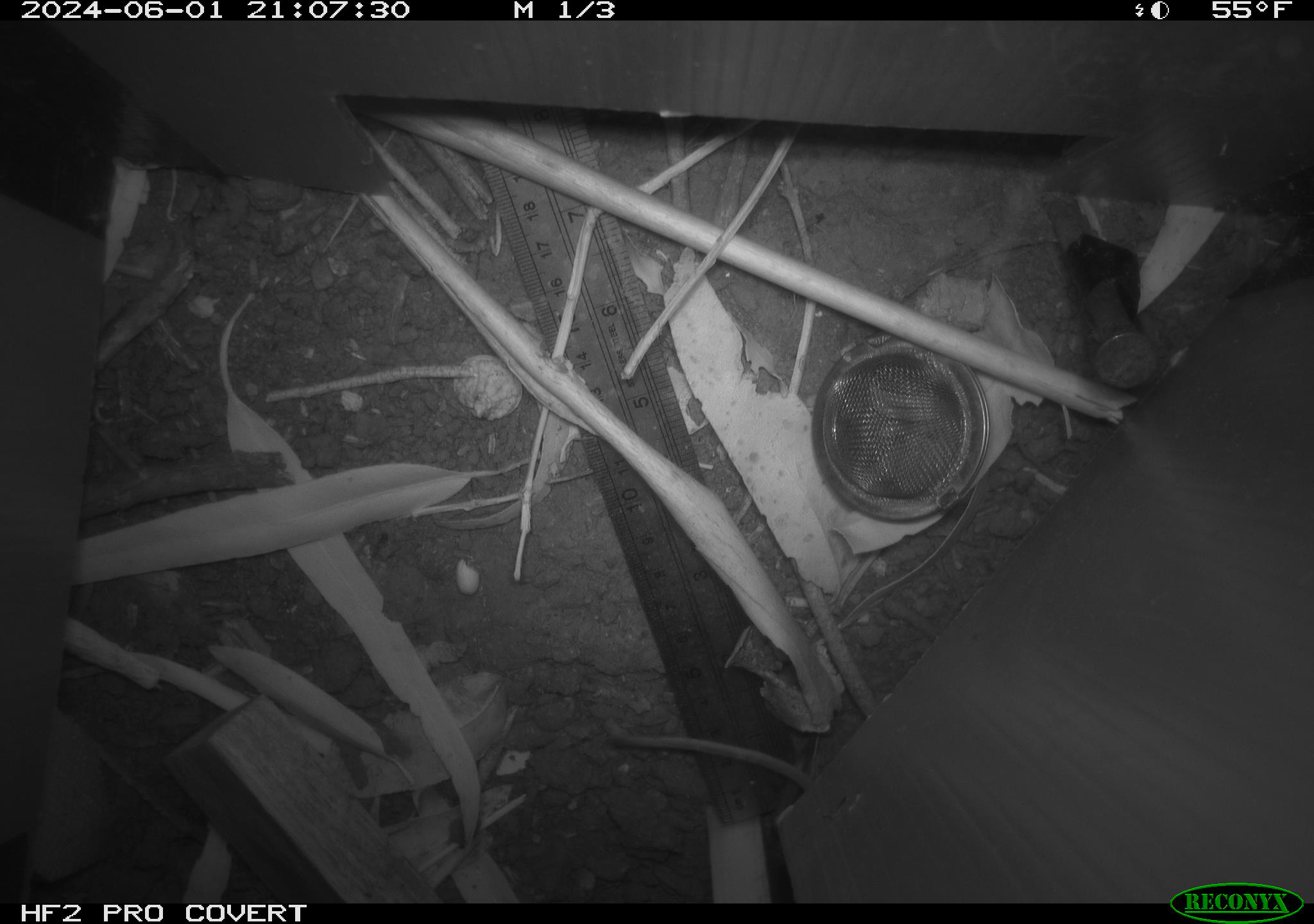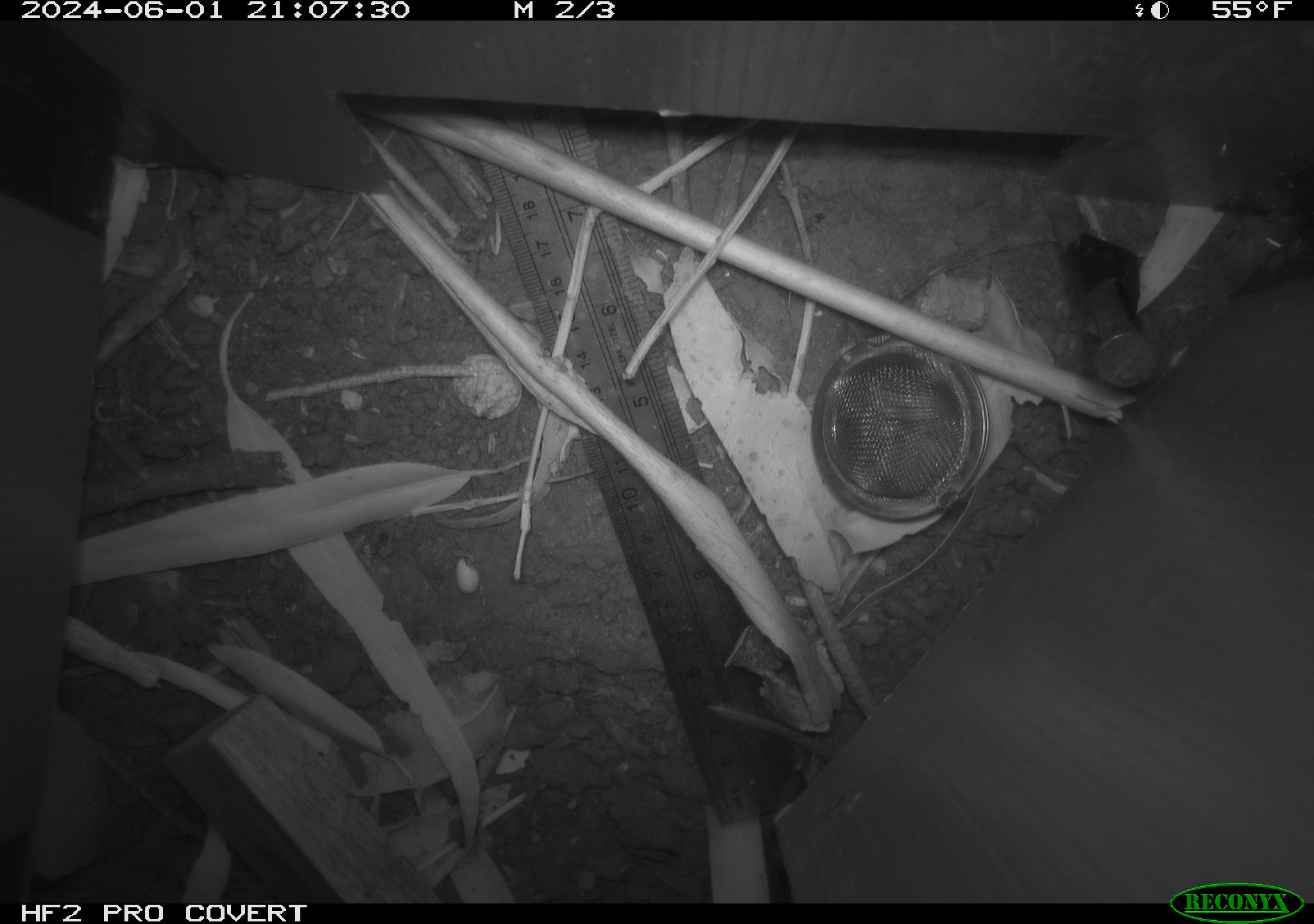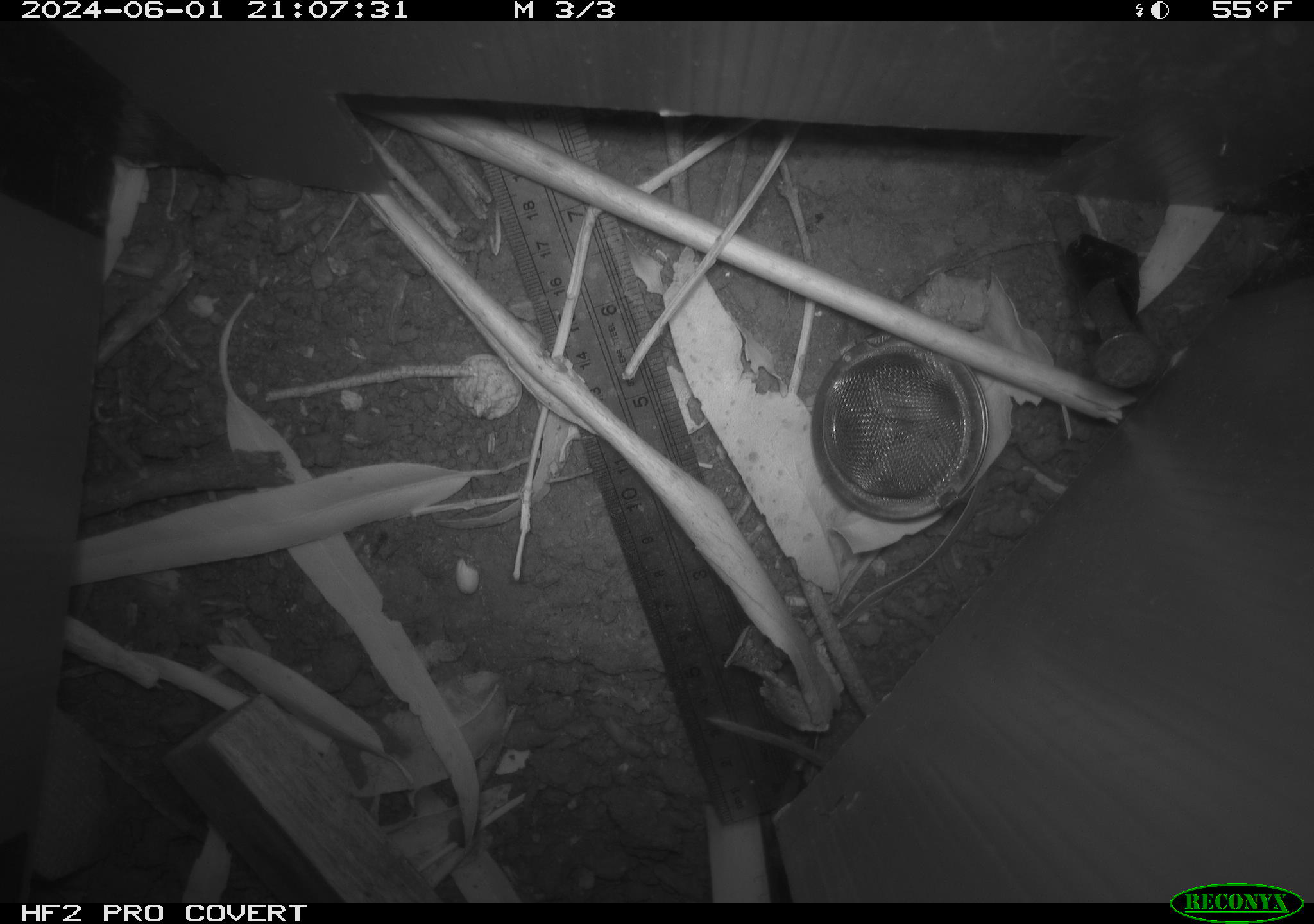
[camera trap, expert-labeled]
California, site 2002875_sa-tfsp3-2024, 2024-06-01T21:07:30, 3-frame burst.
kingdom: Animalia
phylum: Chordata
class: Mammalia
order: Rodentia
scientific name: Rodentia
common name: rodent